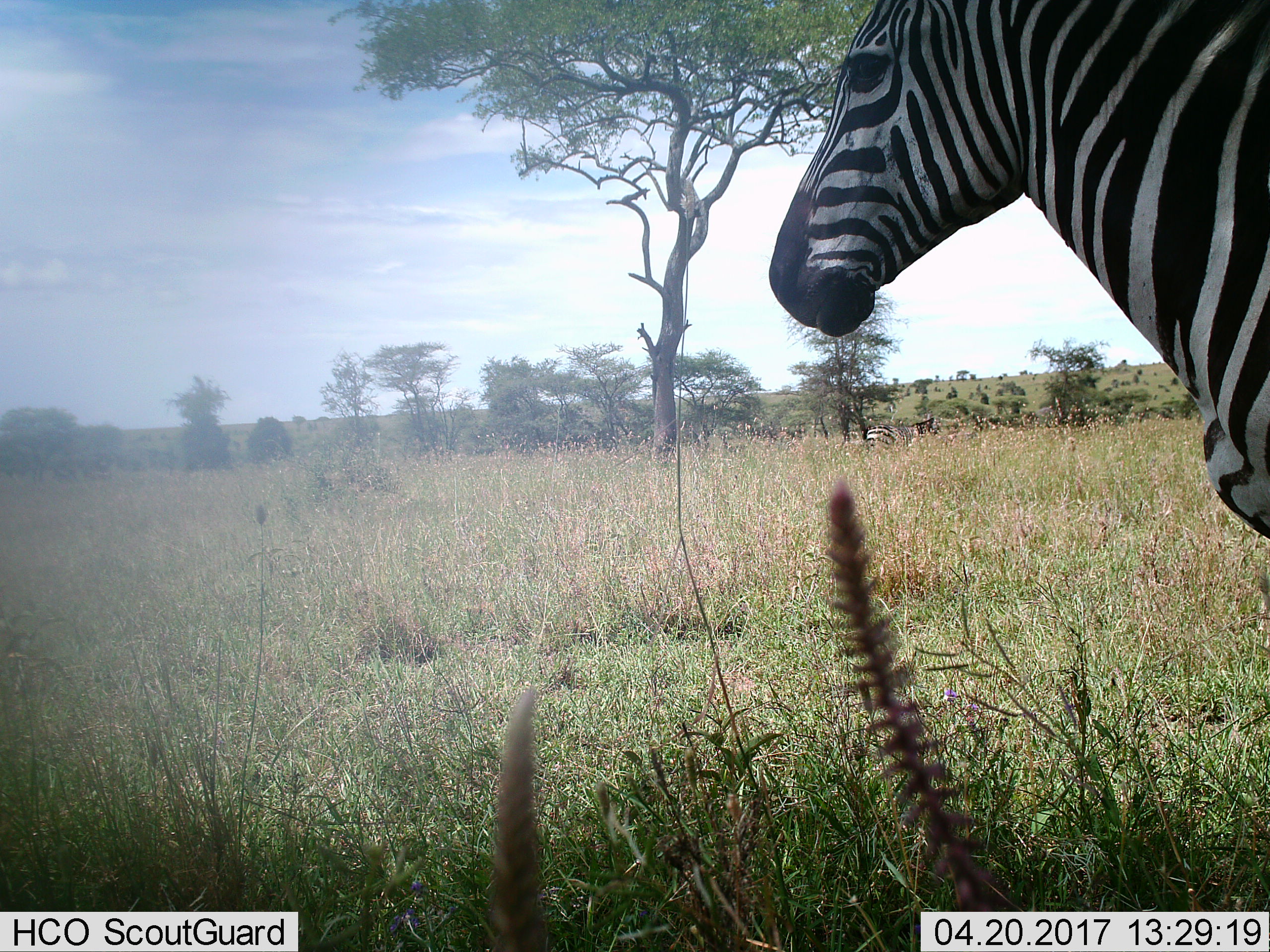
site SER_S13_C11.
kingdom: Animalia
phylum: Chordata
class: Mammalia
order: Perissodactyla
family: Equidae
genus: Equus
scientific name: Equus quagga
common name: plains zebra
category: zebraplains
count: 2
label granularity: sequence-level